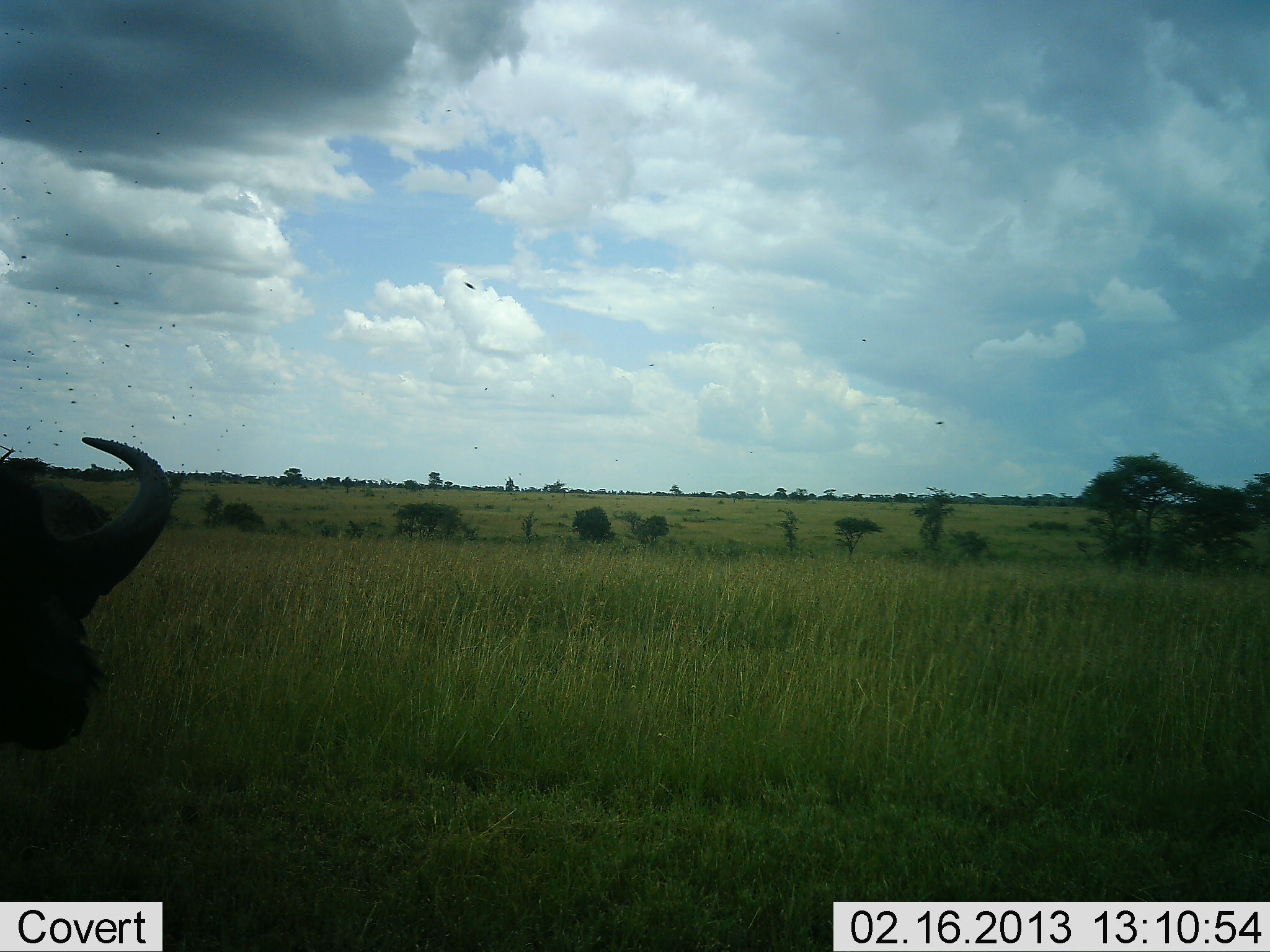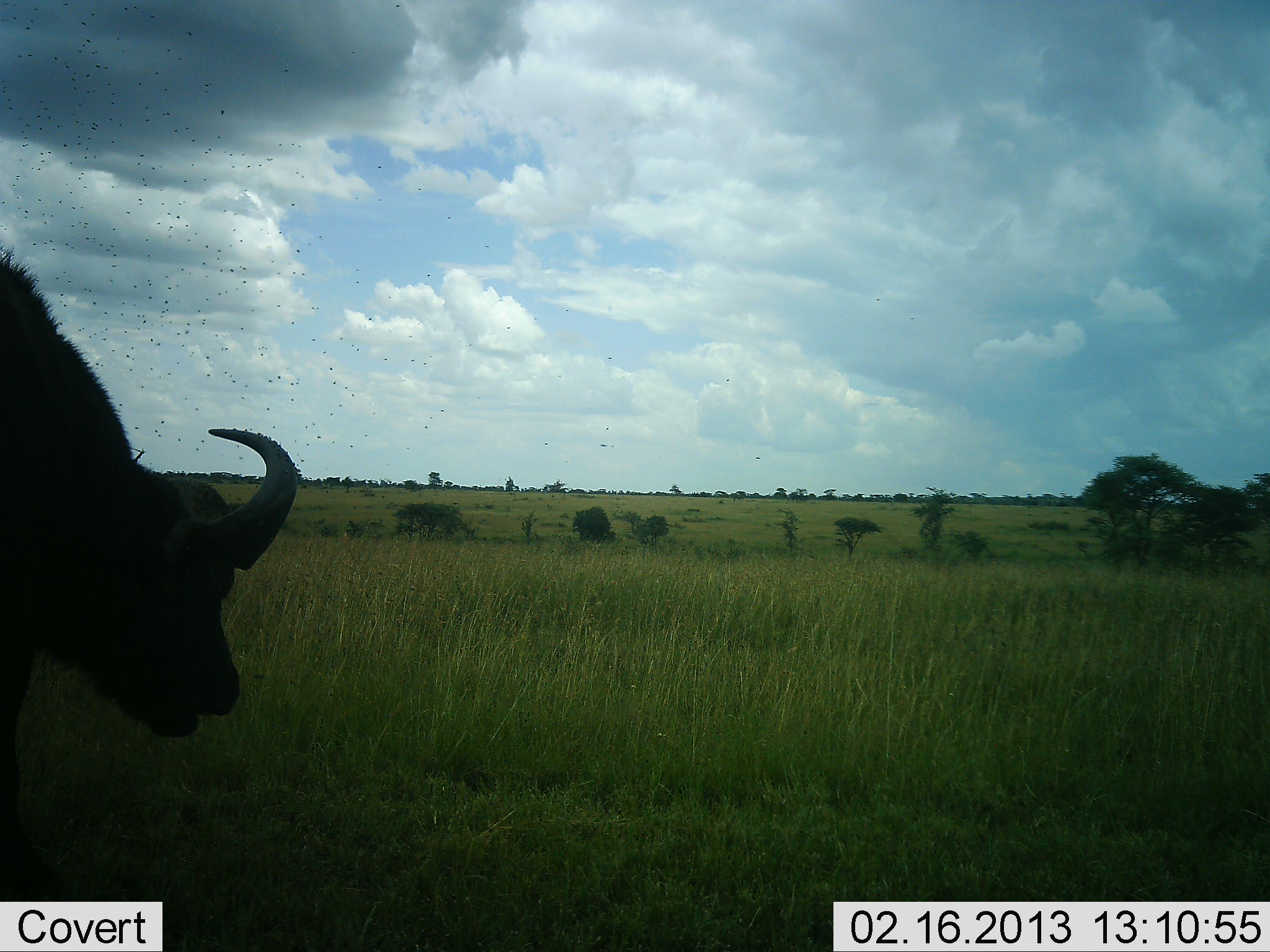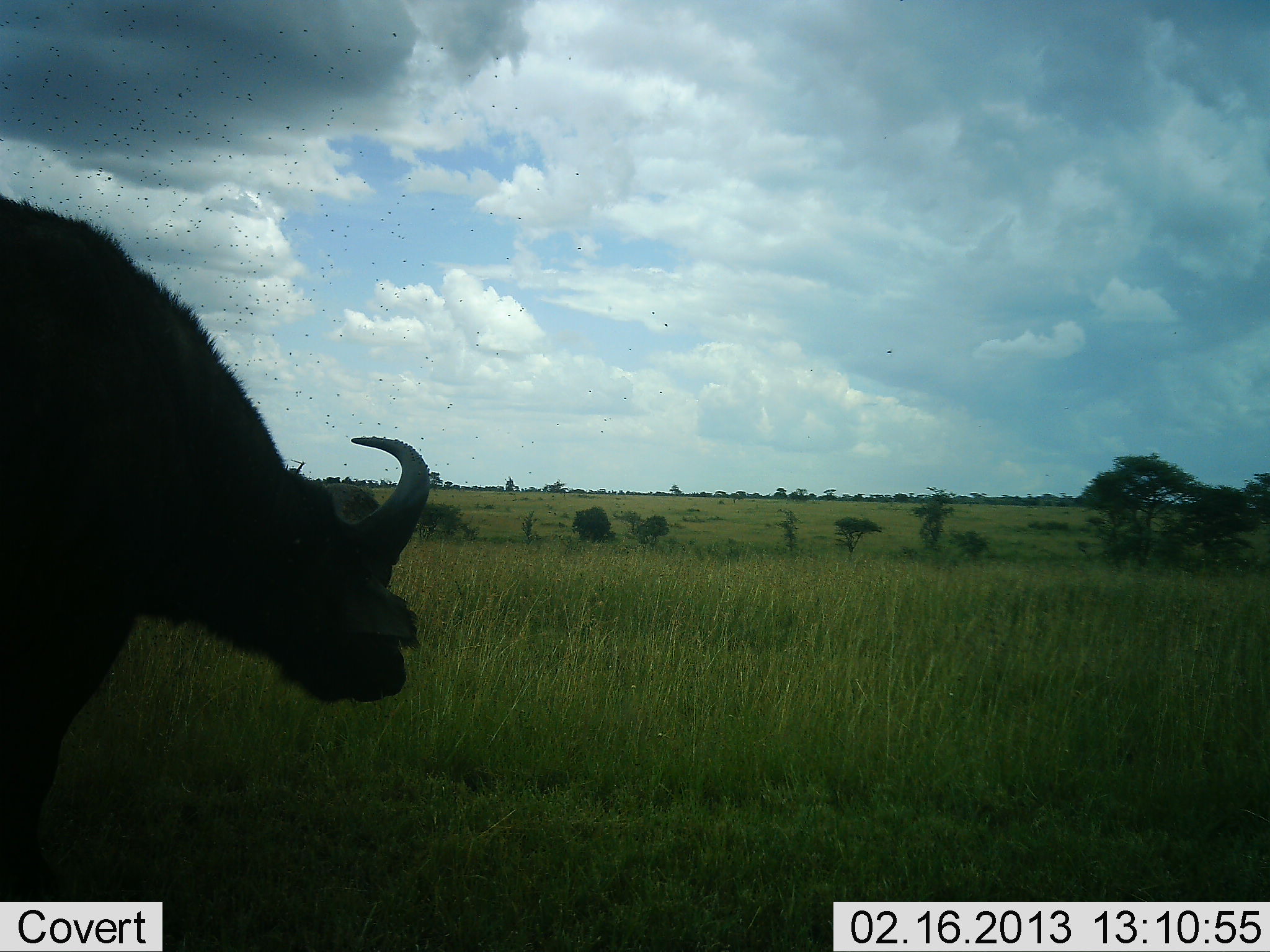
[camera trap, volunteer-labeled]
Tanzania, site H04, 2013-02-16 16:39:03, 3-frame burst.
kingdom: Animalia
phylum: Chordata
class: Mammalia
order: Artiodactyla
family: Bovidae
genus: Syncerus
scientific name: Syncerus caffer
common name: cape buffalo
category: buffalo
Buffalo (cape buffalo) (Syncerus caffer), count 1. Behavior (volunteer vote fractions): standing 6%, resting 0%, moving 94%, interacting 0%. Young present (vote fraction): 0%. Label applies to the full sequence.